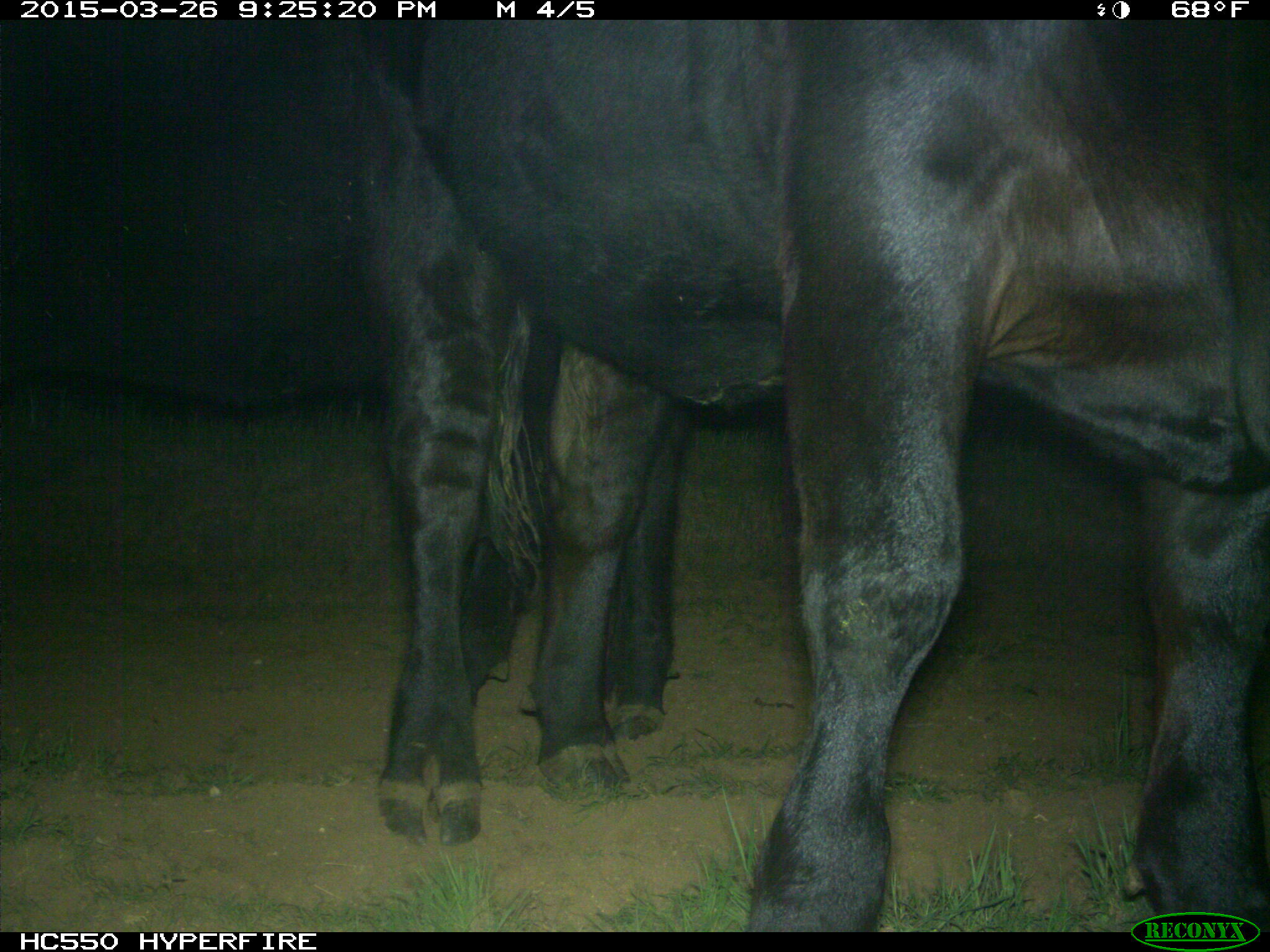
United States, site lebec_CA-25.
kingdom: Animalia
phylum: Chordata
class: Mammalia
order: Artiodactyla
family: Bovidae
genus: Bos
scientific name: Bos taurus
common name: domestic cow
Bos taurus (domestic cow).